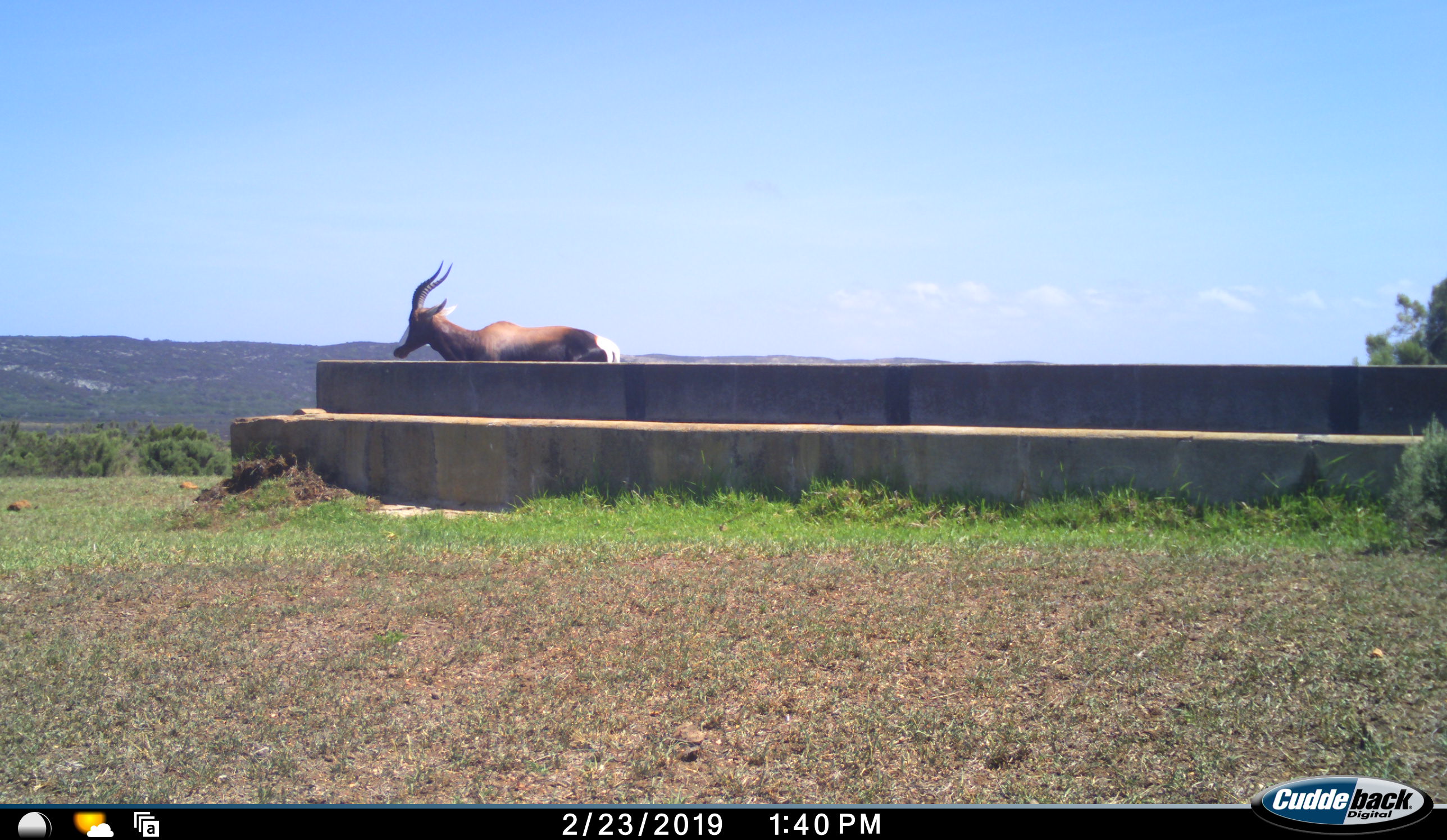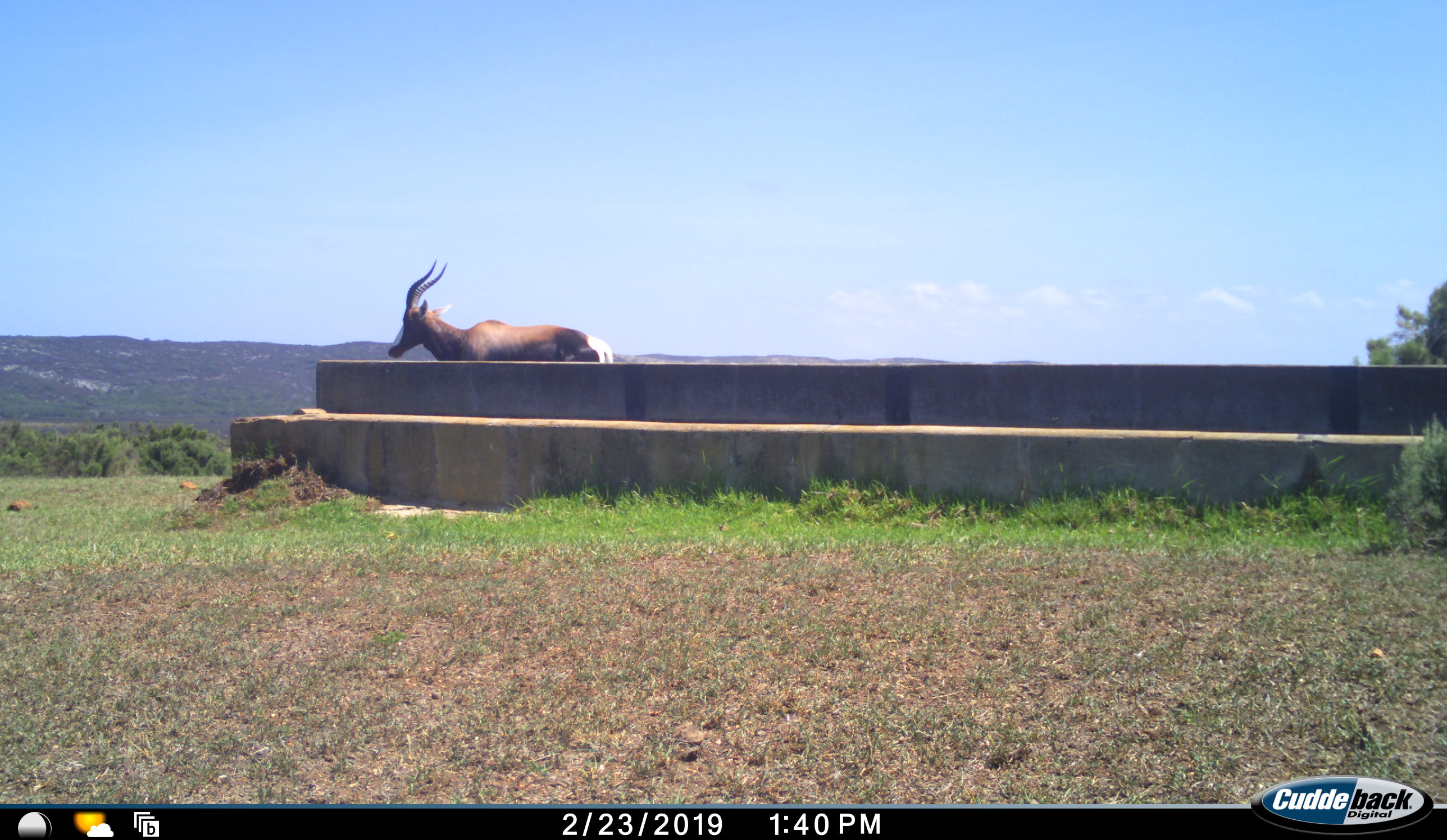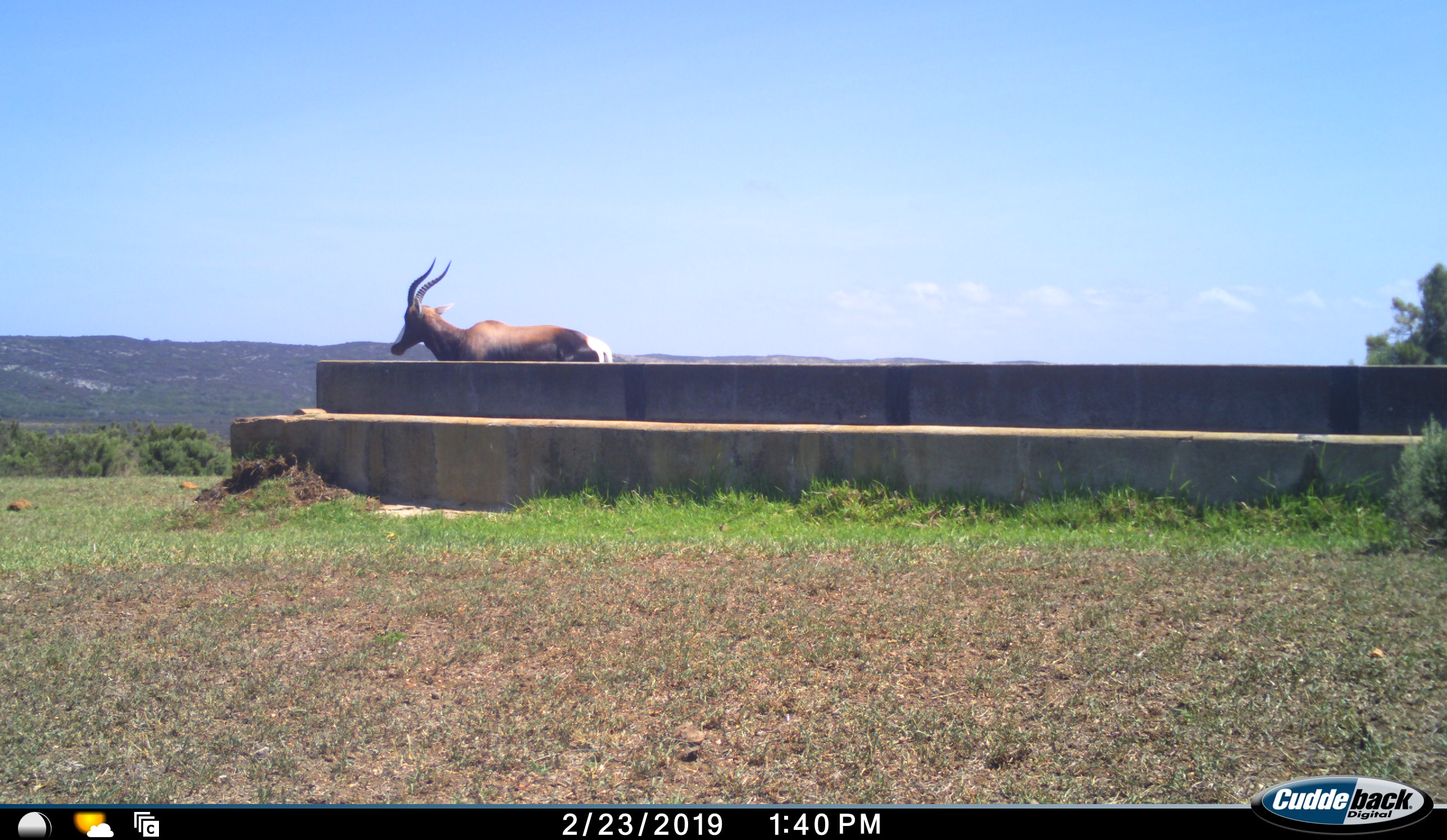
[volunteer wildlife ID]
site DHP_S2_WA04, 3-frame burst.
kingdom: Animalia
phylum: Chordata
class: Mammalia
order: Artiodactyla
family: Bovidae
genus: Damaliscus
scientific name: Damaliscus pygargus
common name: bontebok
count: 1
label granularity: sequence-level